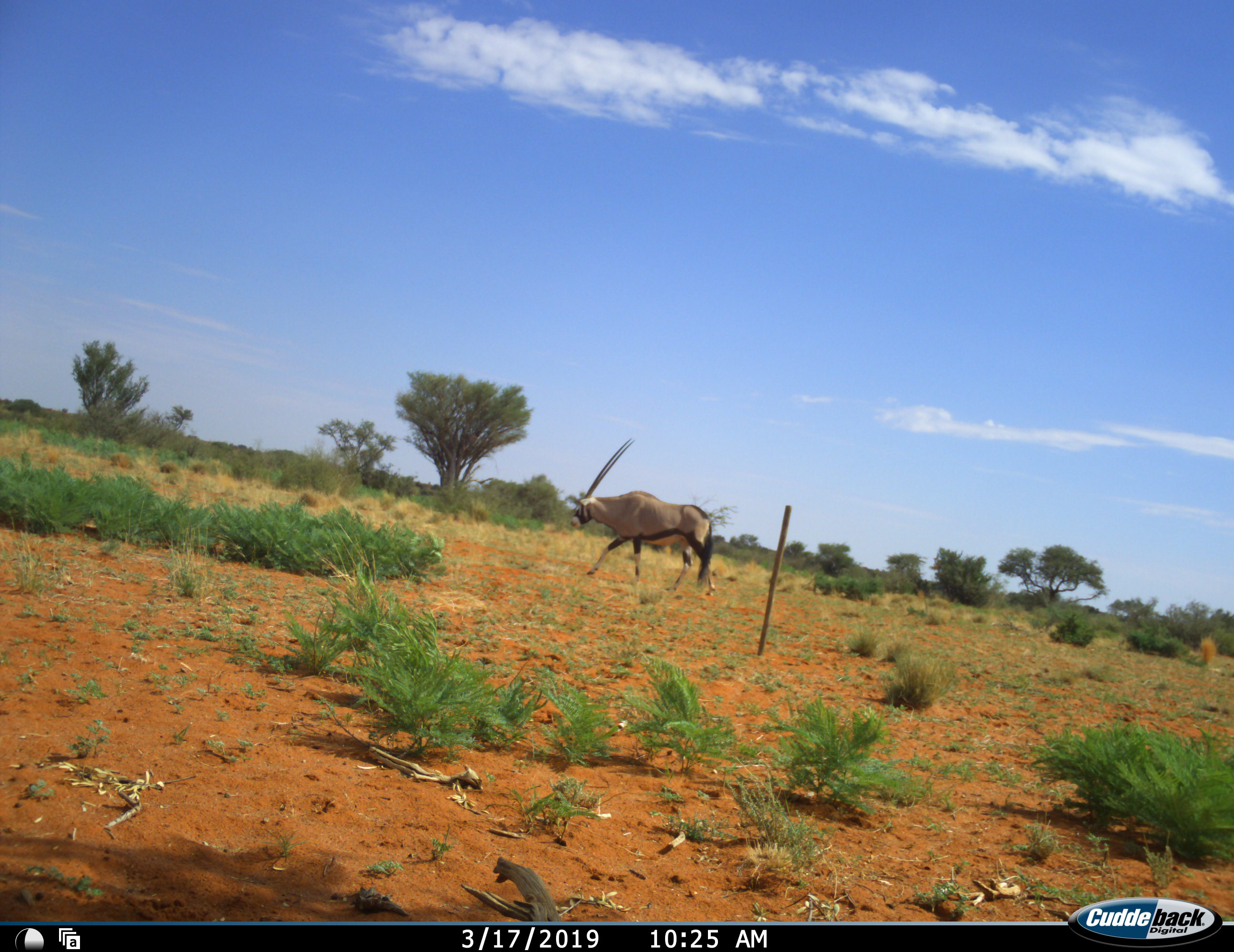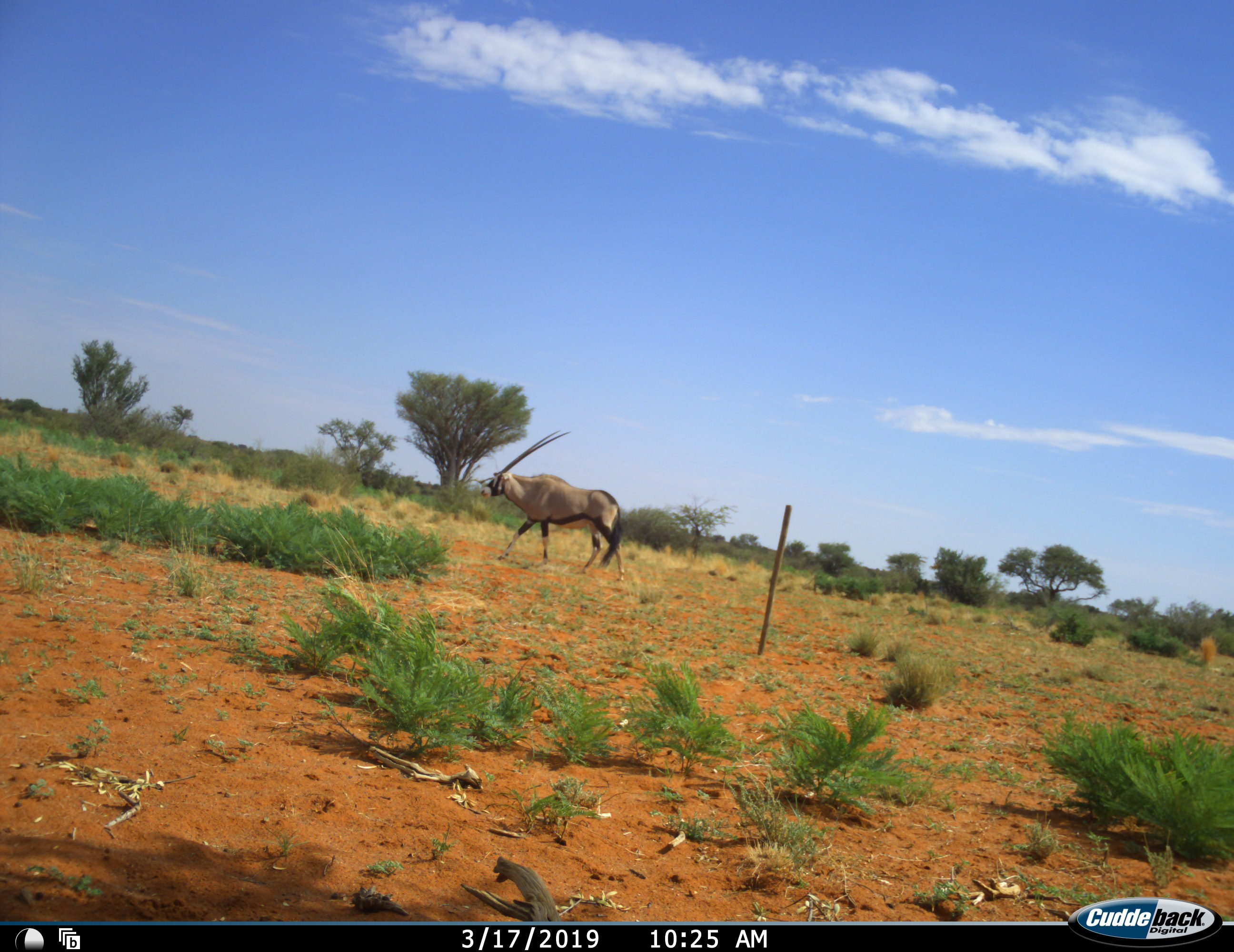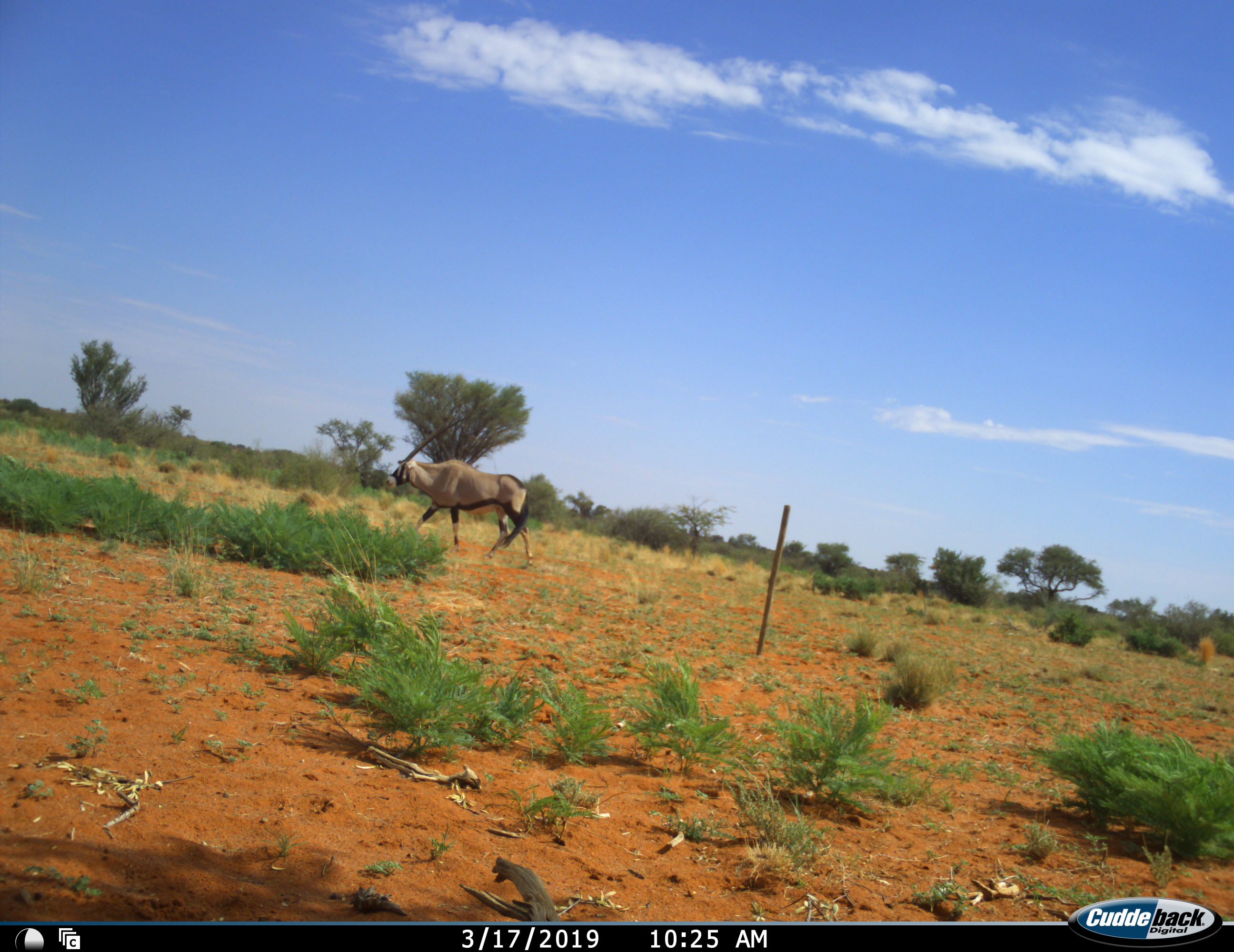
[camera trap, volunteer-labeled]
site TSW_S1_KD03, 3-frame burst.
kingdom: Animalia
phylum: Chordata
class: Mammalia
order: Artiodactyla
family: Bovidae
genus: Oryx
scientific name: Oryx gazella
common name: gemsbok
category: oryx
Oryx (gemsbok) (Oryx gazella), count 1. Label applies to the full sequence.